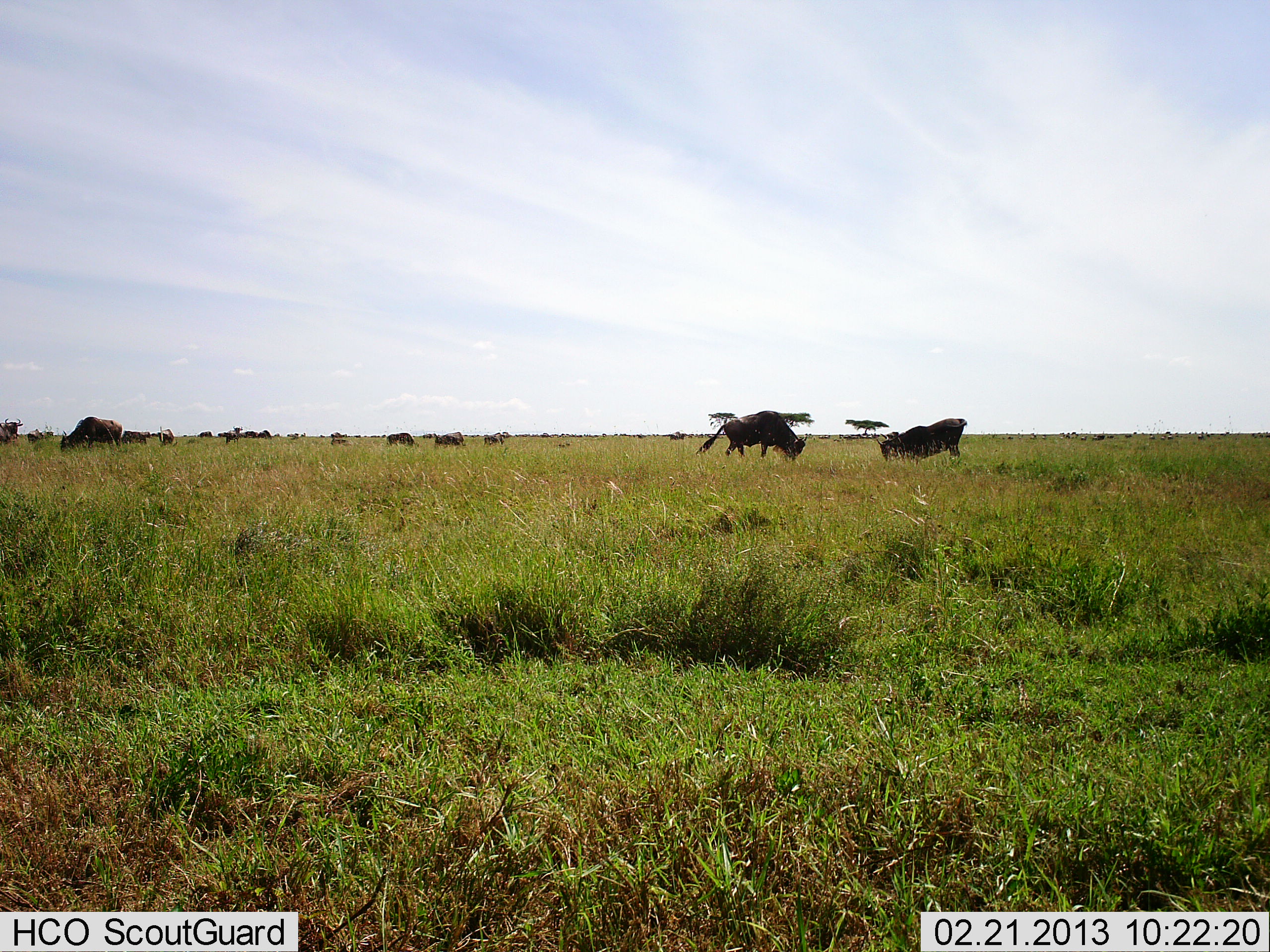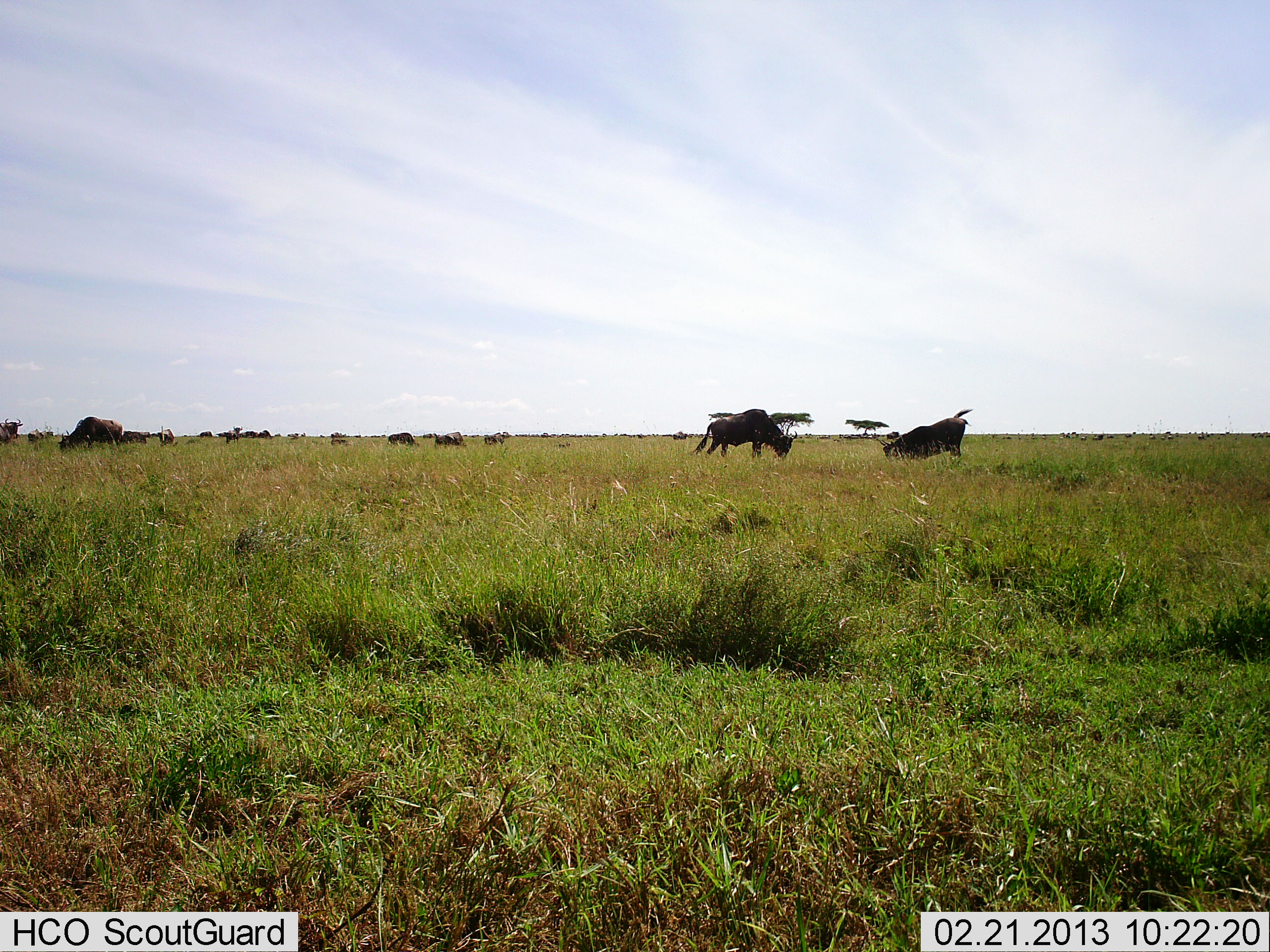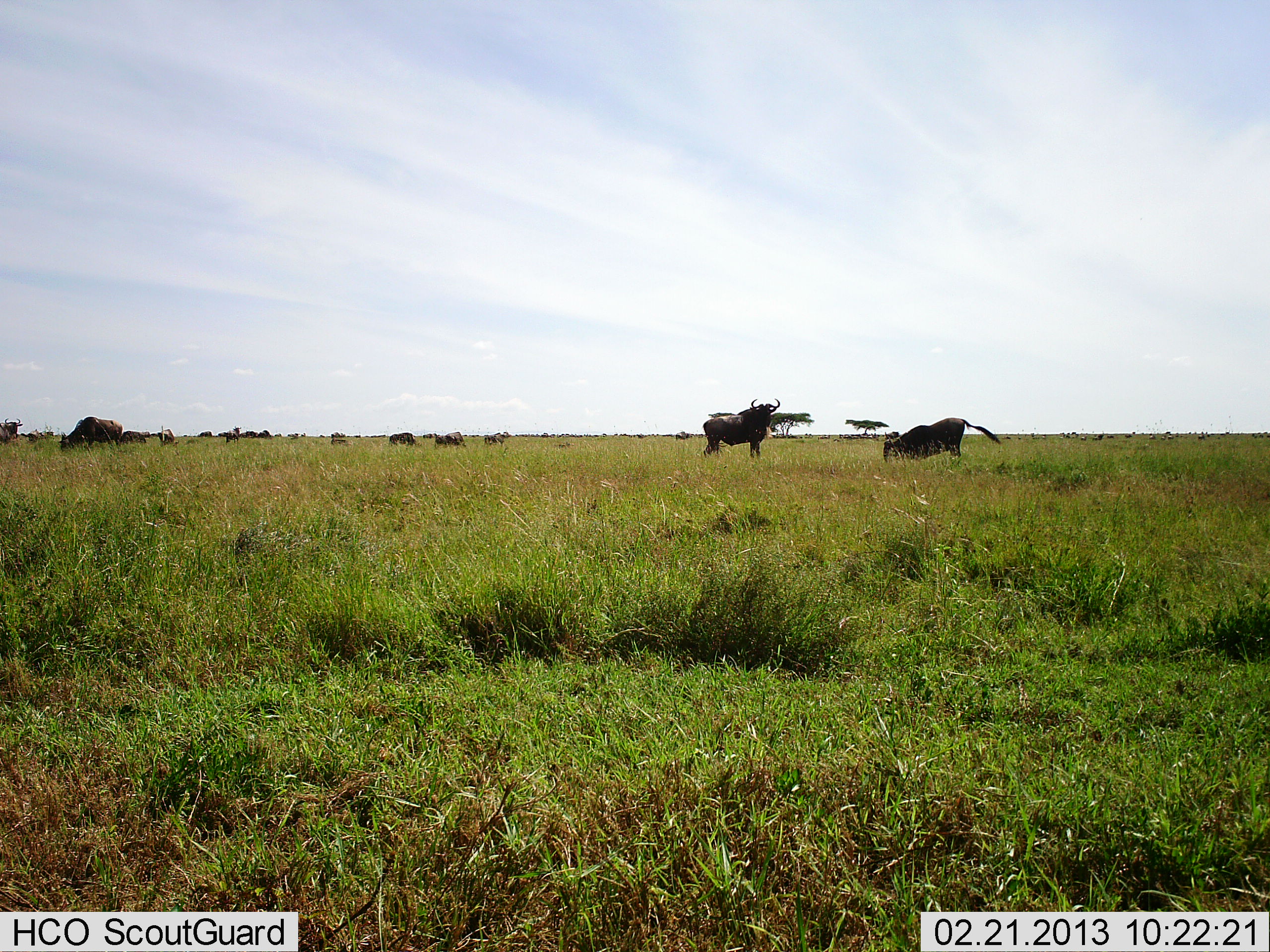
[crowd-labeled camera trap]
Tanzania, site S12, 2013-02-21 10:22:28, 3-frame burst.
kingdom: Animalia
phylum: Chordata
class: Mammalia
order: Artiodactyla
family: Bovidae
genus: Connochaetes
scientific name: Connochaetes taurinus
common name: blue wildebeest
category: wildebeest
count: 11-50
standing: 56%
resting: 12%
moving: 34%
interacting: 28%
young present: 0%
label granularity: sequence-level